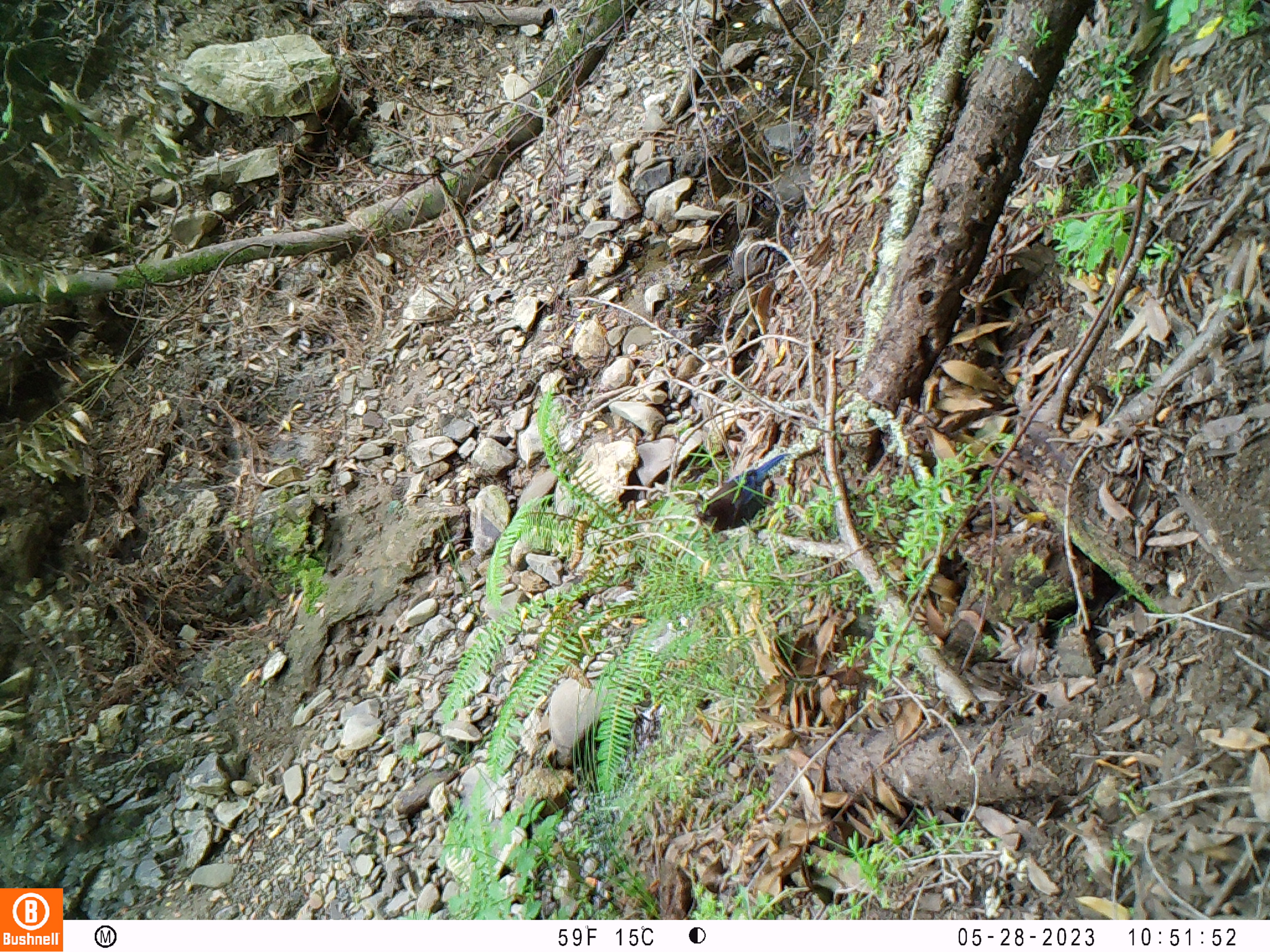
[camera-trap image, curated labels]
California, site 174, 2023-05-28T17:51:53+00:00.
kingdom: Animalia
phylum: Chordata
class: Aves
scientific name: Aves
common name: bird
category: unknown bird